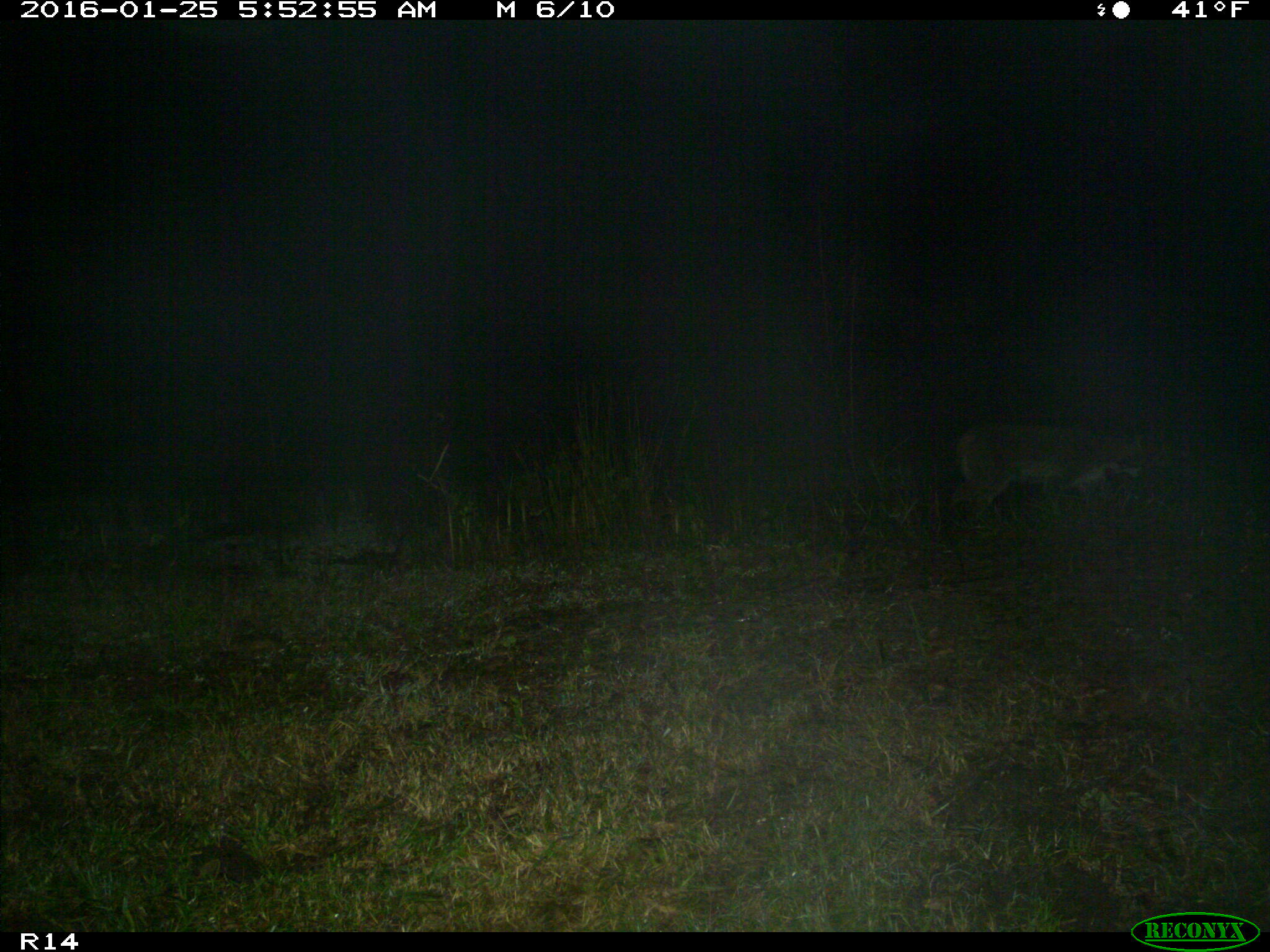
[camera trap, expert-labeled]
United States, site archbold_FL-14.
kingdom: Animalia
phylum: Chordata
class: Mammalia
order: Carnivora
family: Felidae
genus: Lynx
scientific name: Lynx rufus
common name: bobcat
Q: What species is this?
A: Lynx rufus (bobcat).